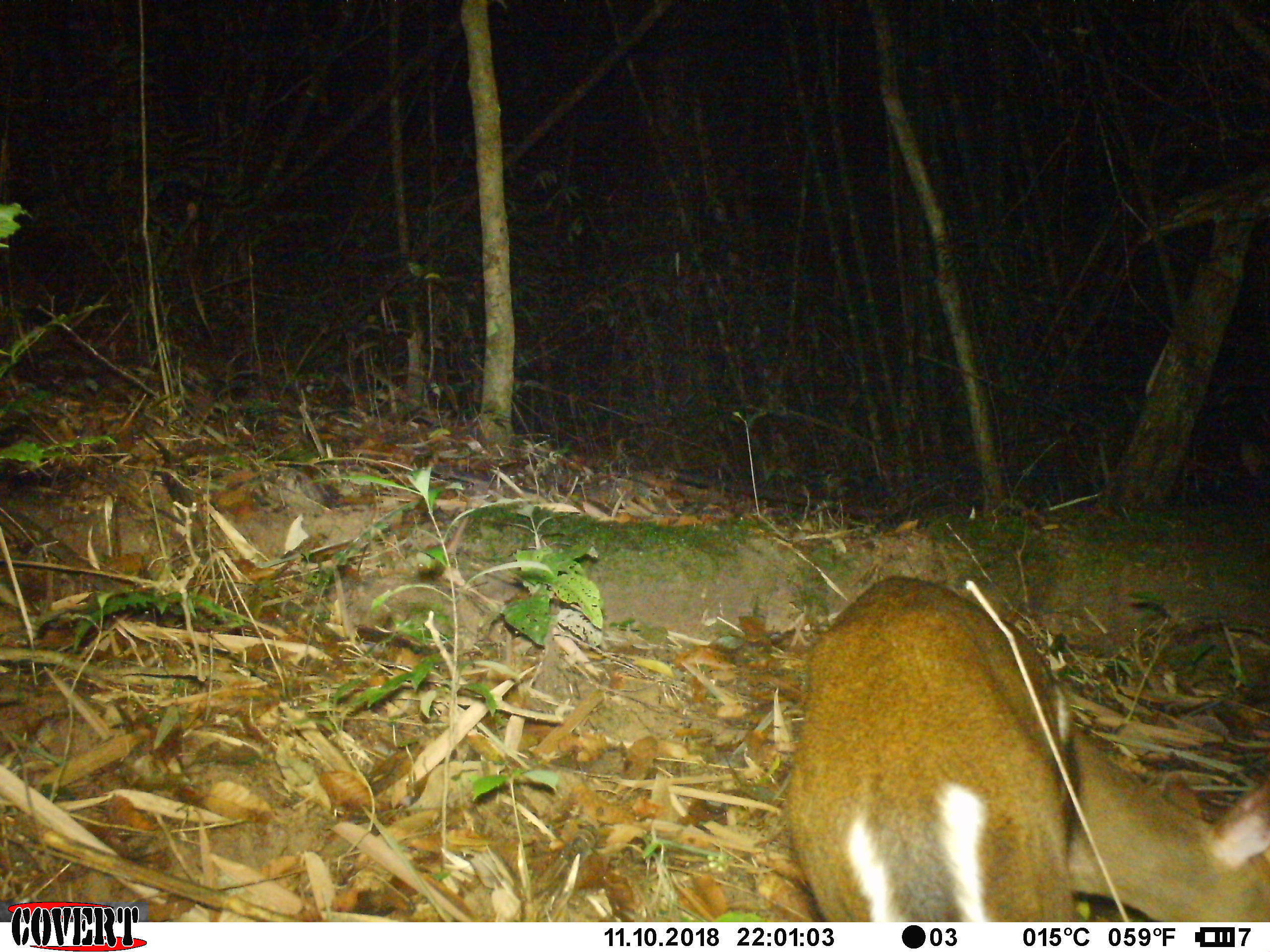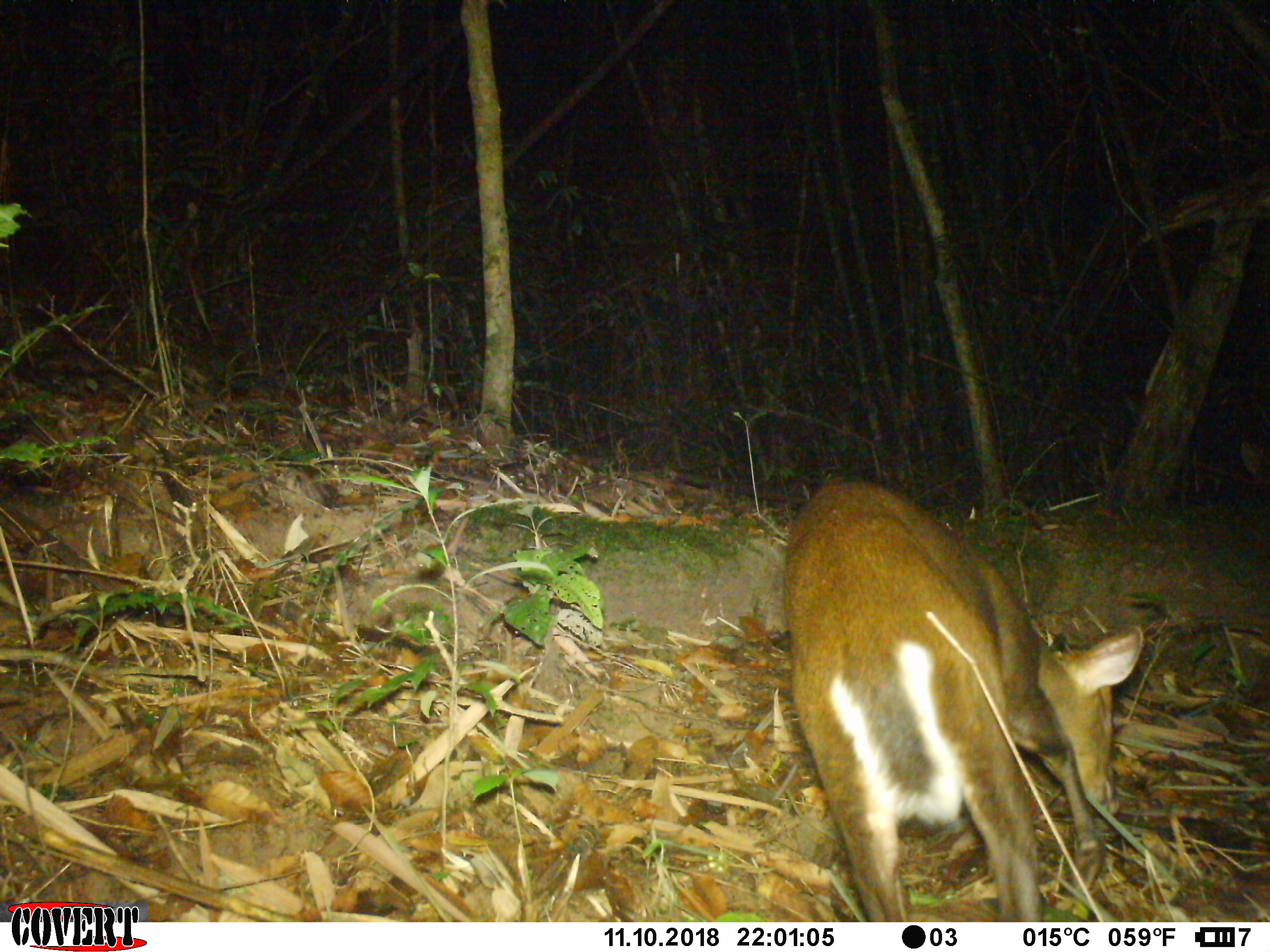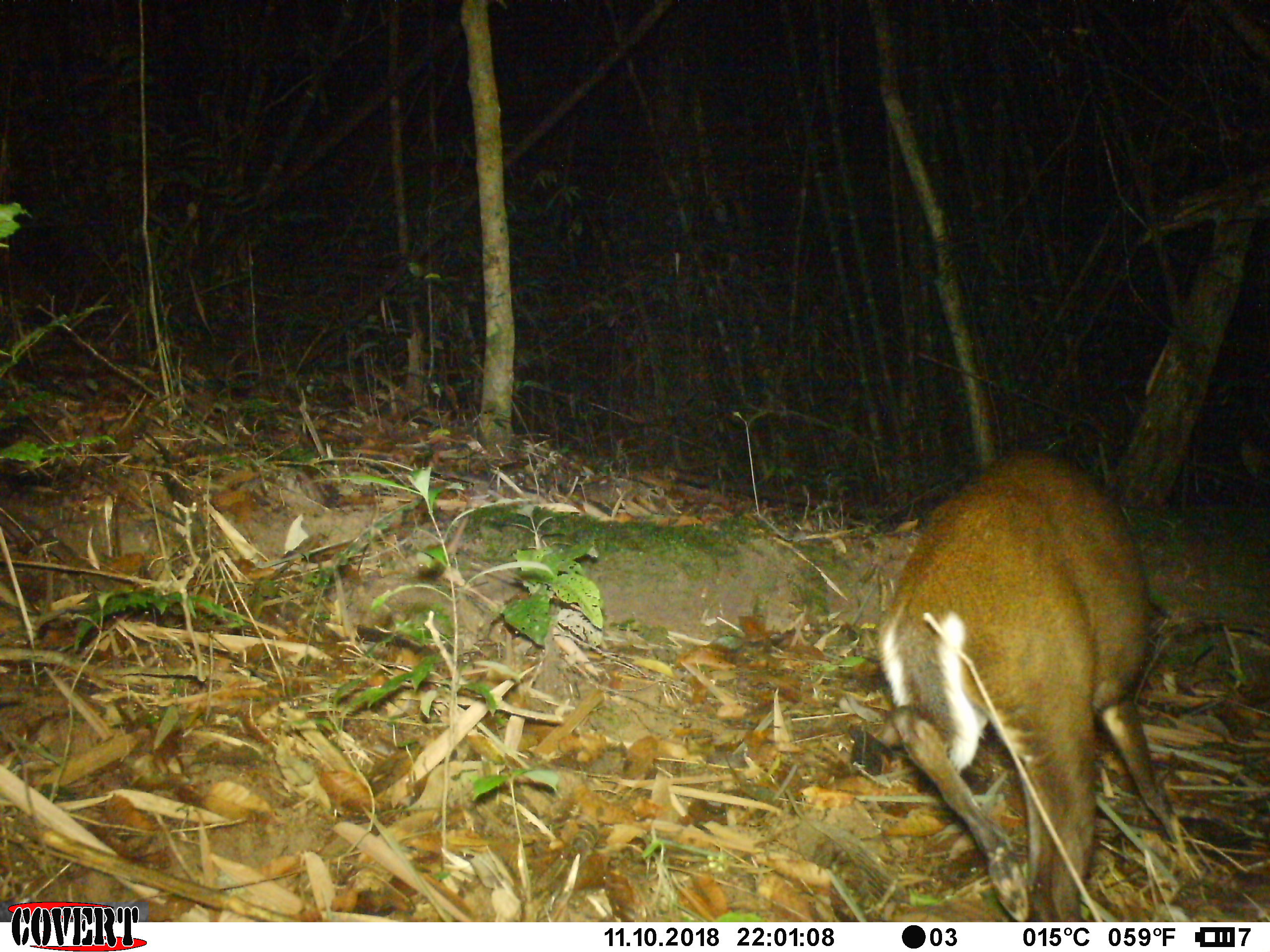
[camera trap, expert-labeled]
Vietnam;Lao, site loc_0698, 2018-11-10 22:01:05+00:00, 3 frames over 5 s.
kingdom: Animalia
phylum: Chordata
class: Mammalia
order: Artiodactyla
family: Cervidae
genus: Muntiacus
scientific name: Muntiacus rooseveltorum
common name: roosevelt's muntjac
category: roosevelts muntjac group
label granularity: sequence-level